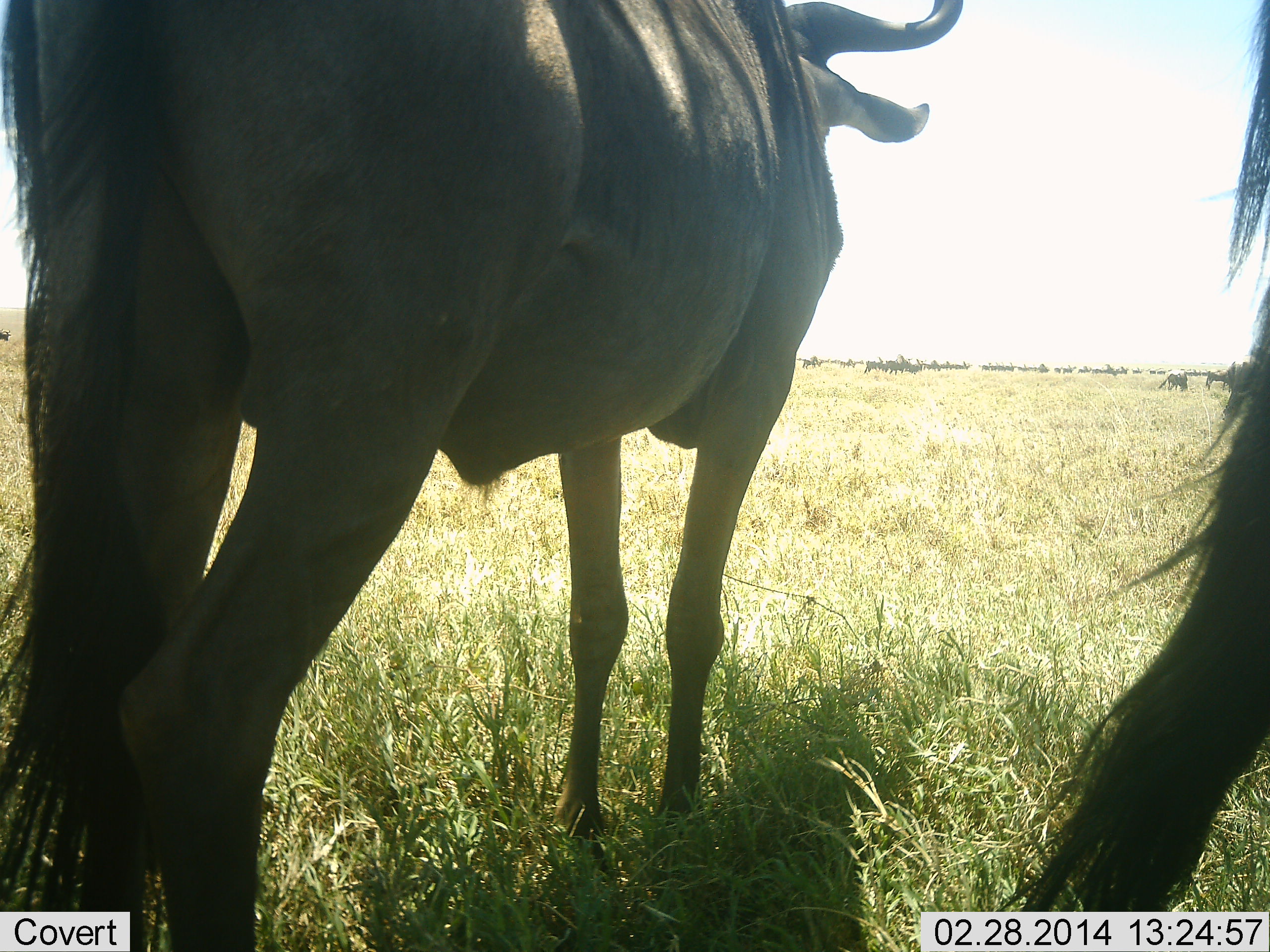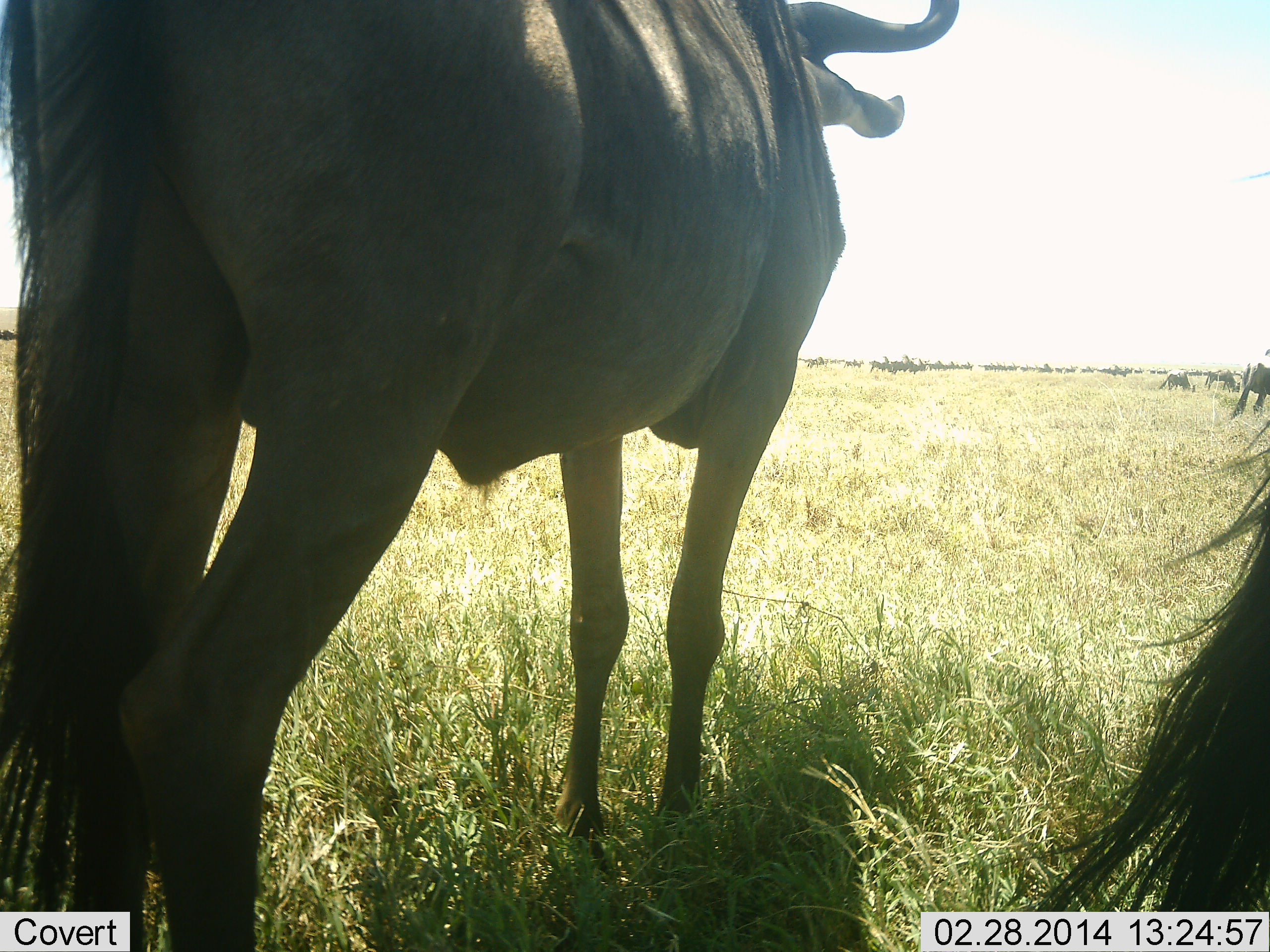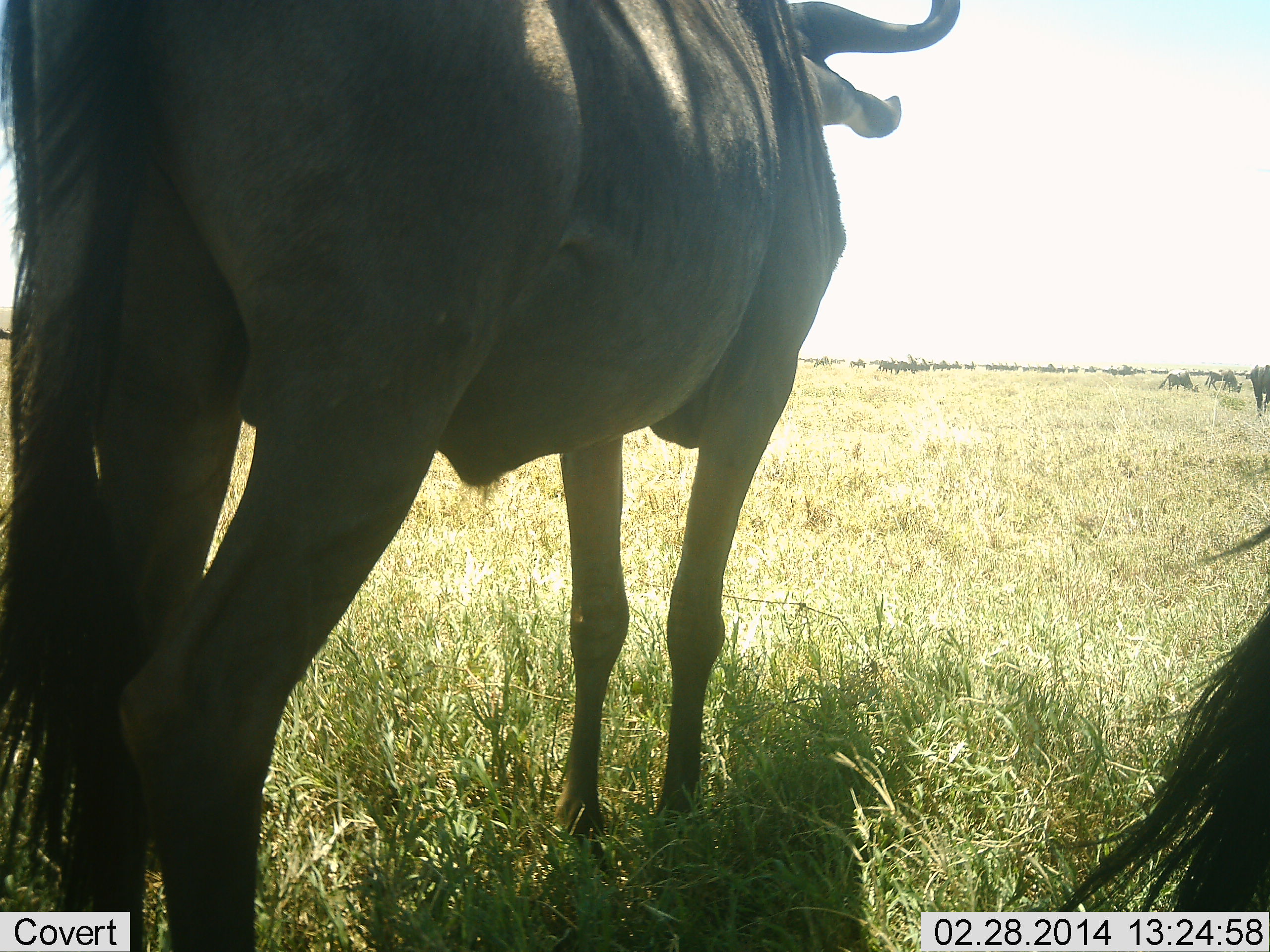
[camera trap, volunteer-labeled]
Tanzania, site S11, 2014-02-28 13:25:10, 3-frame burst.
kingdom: Animalia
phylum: Chordata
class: Mammalia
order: Artiodactyla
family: Bovidae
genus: Connochaetes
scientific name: Connochaetes taurinus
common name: blue wildebeest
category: wildebeest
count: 11-50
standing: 80%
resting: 10%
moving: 50%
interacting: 10%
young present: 0%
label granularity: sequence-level